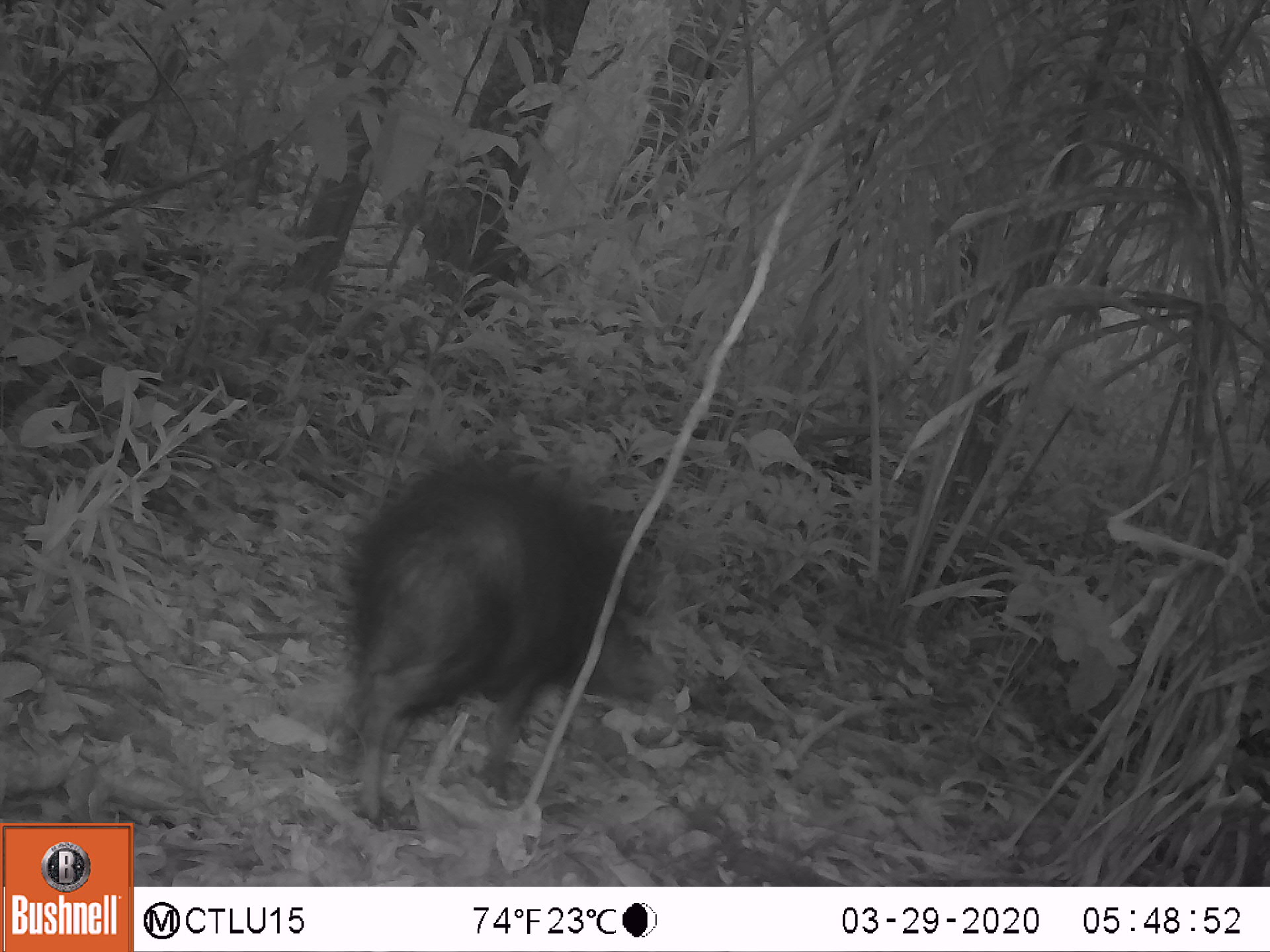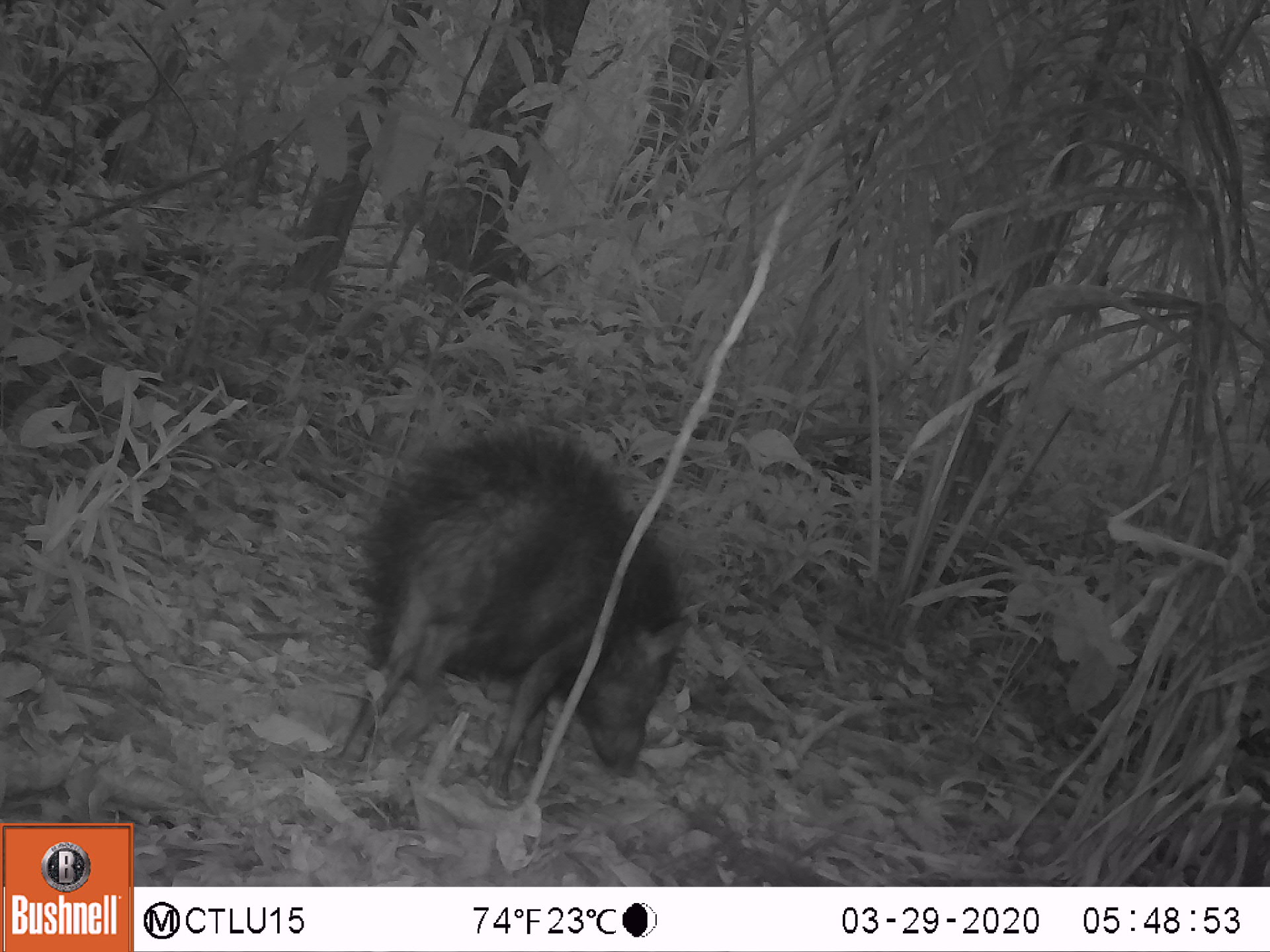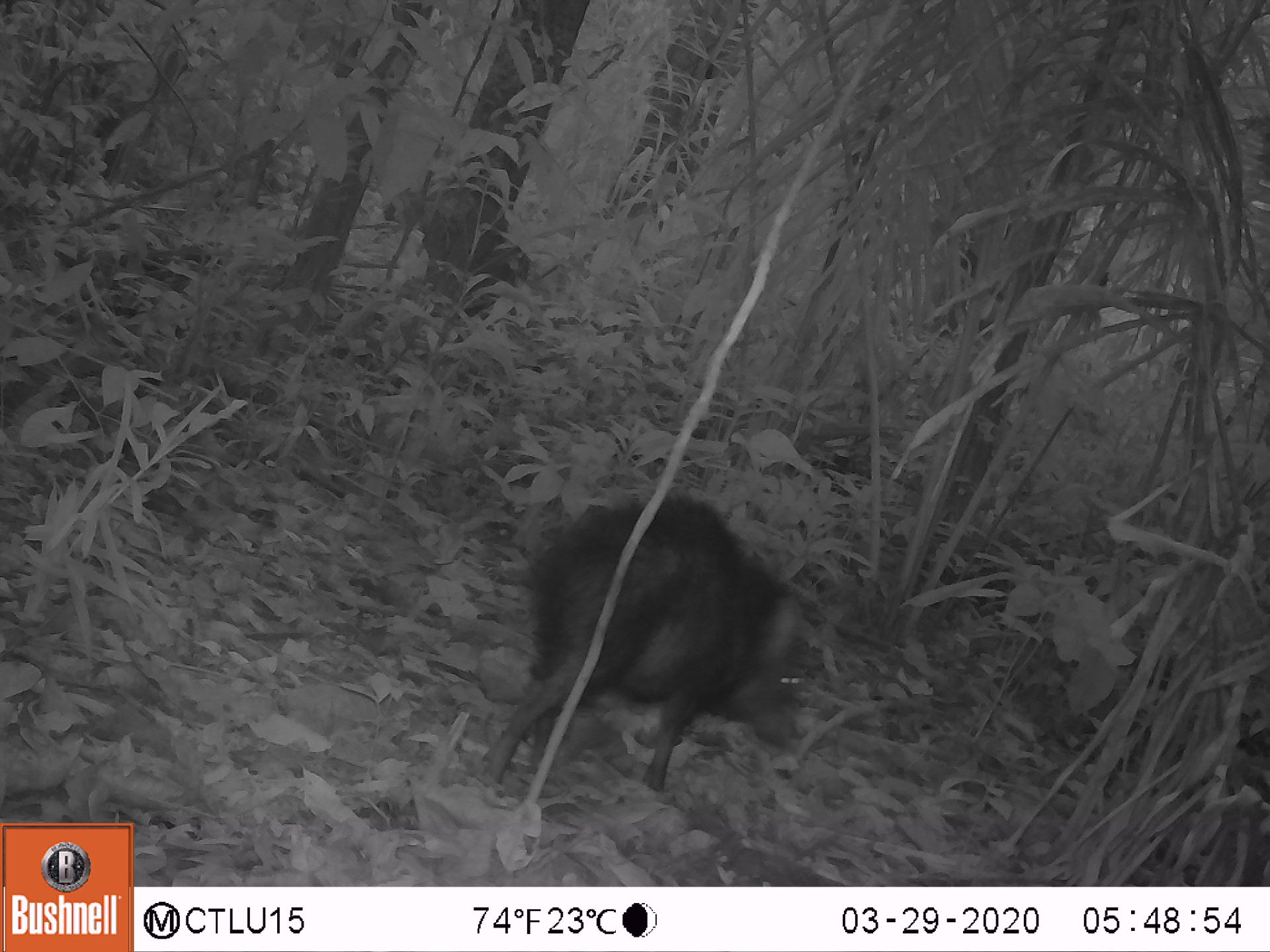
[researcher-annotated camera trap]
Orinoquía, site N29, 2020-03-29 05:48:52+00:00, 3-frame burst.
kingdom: Animalia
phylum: Chordata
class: Mammalia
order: Artiodactyla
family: Tayassuidae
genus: Pecari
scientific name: Pecari tajacu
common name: collared peccary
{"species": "collared peccary (Pecari tajacu)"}